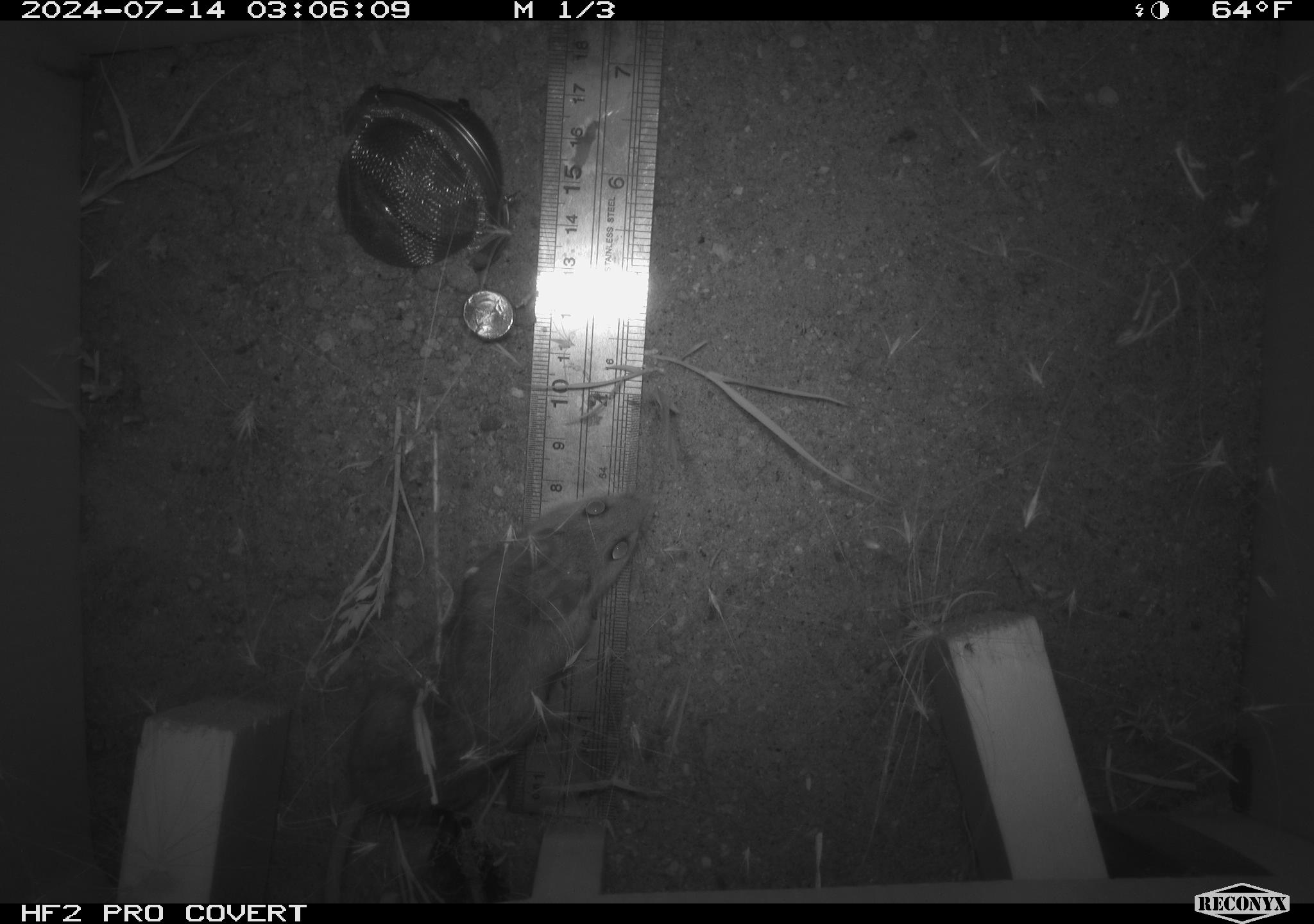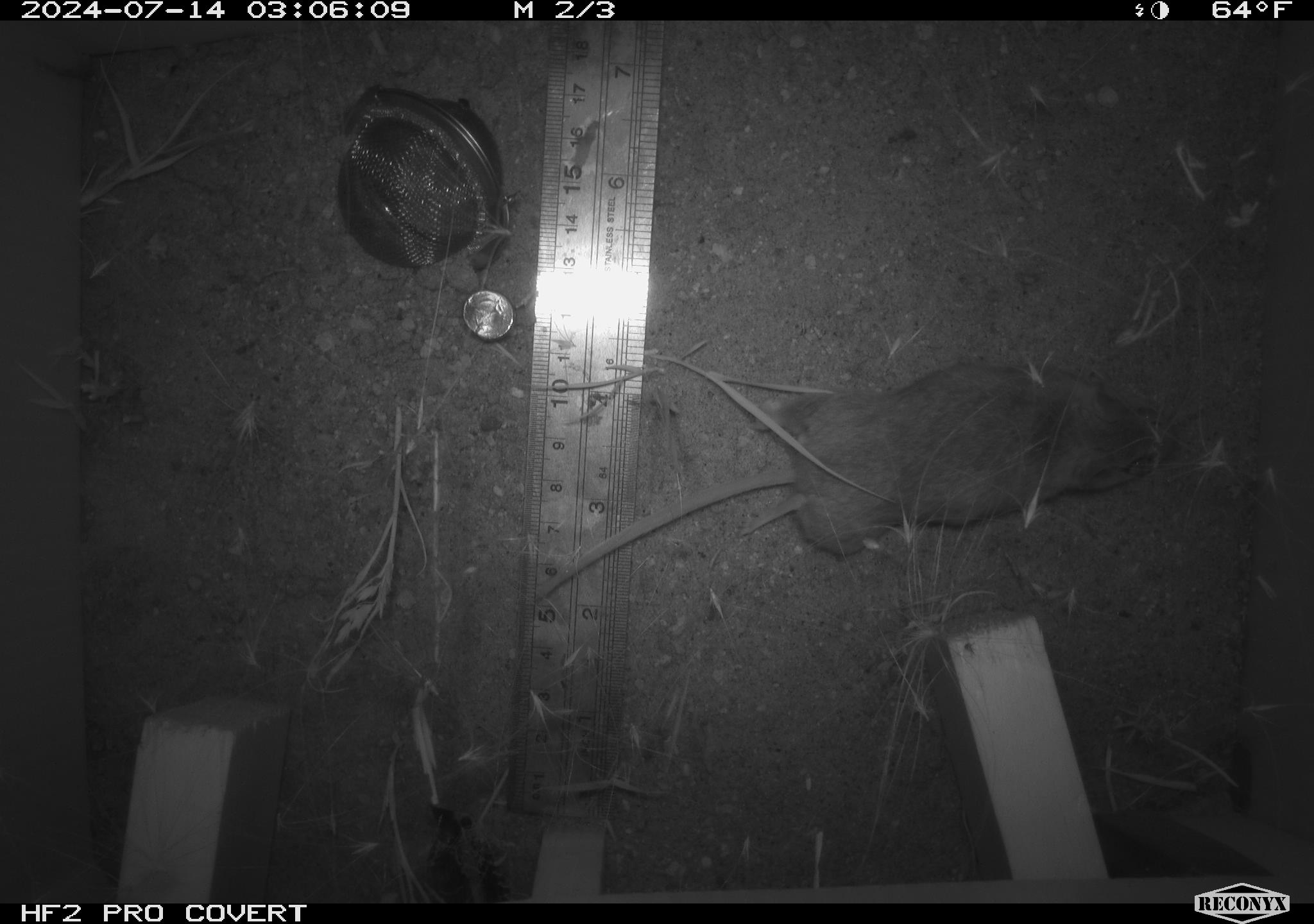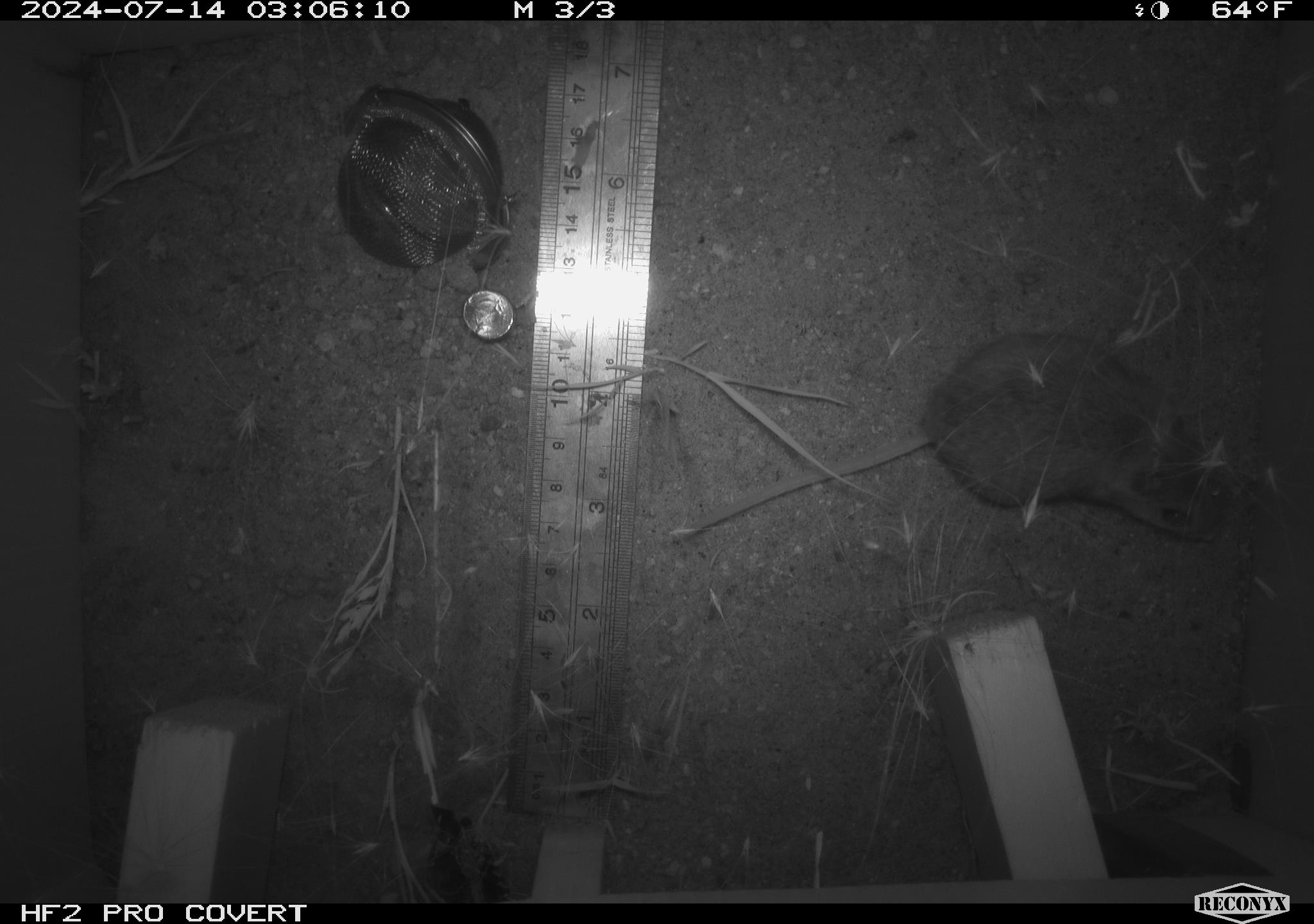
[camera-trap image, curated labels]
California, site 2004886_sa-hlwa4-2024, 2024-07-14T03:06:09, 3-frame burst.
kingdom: Animalia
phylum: Chordata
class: Mammalia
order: Rodentia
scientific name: Rodentia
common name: rodent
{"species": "rodent (Rodentia)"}